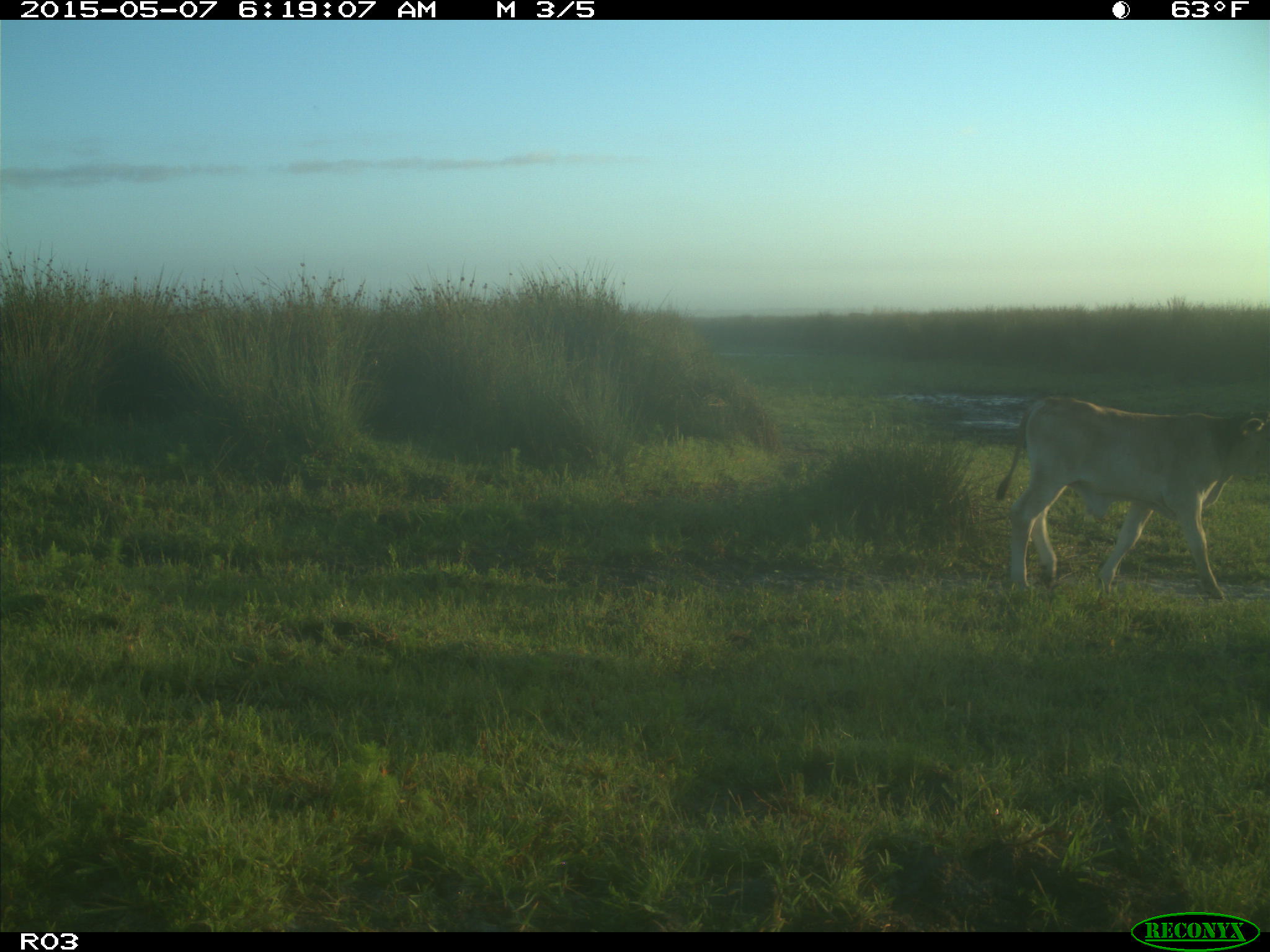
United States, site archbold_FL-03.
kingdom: Animalia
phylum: Chordata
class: Mammalia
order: Artiodactyla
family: Bovidae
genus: Bos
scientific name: Bos taurus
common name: domestic cow